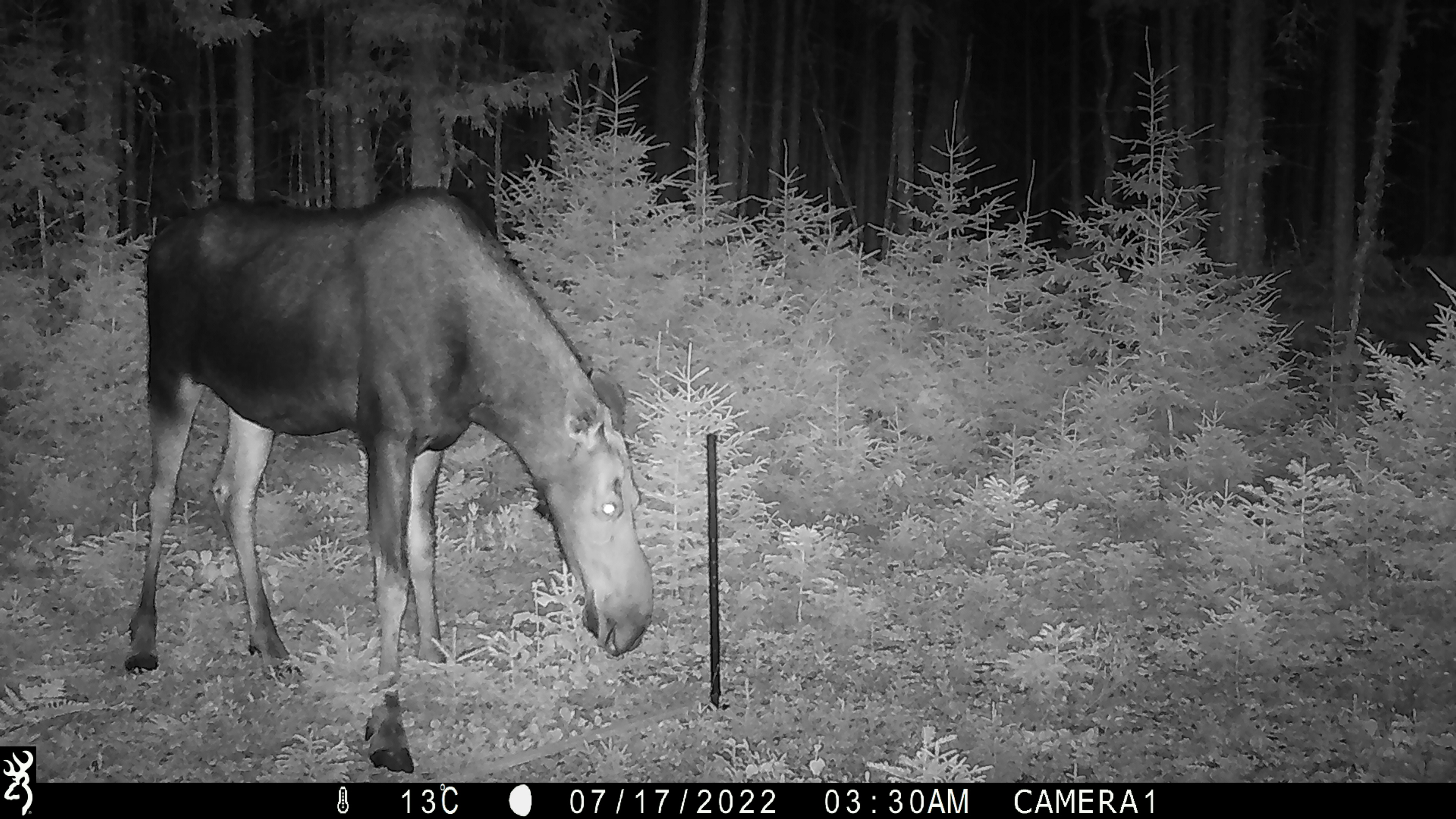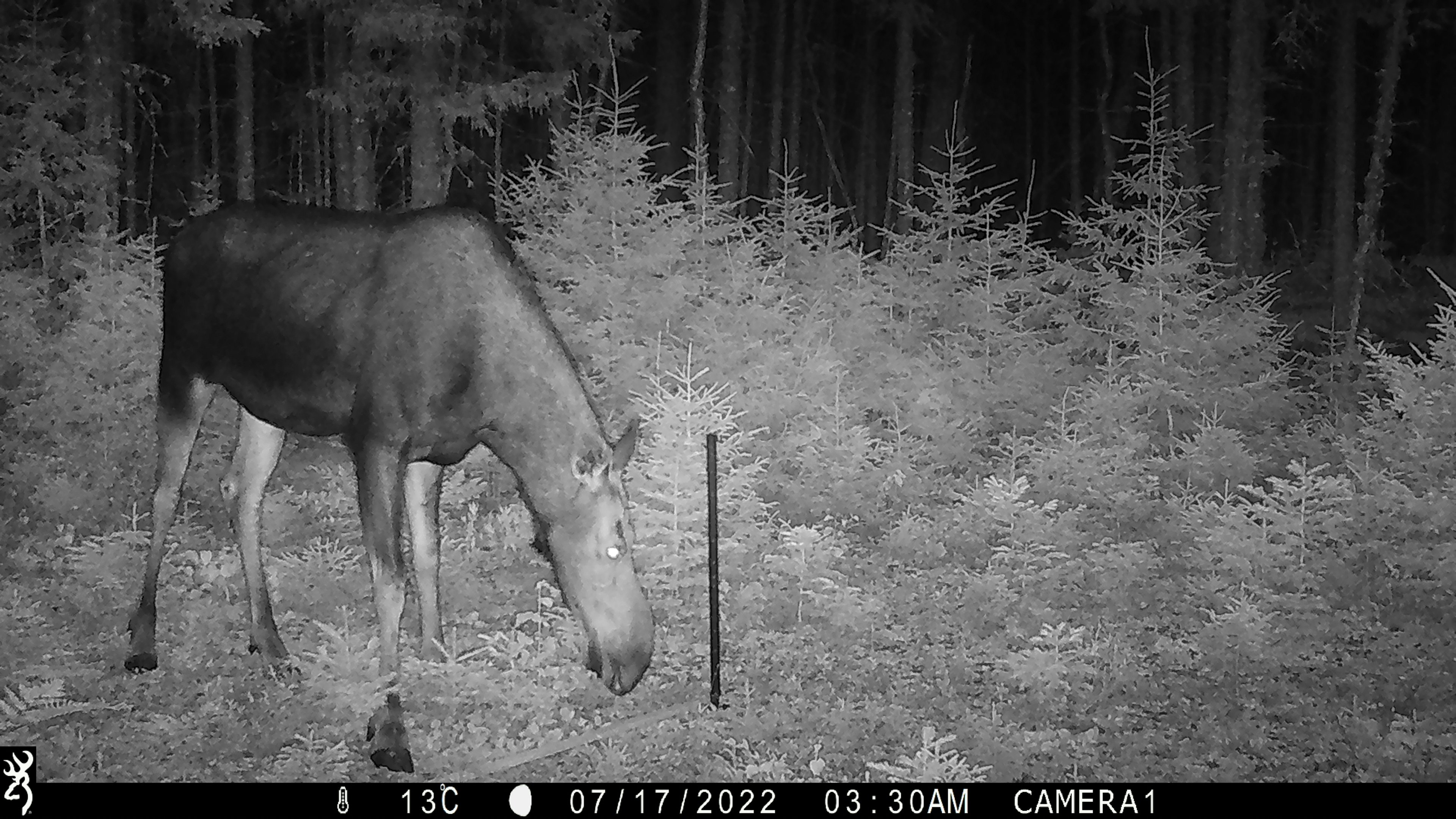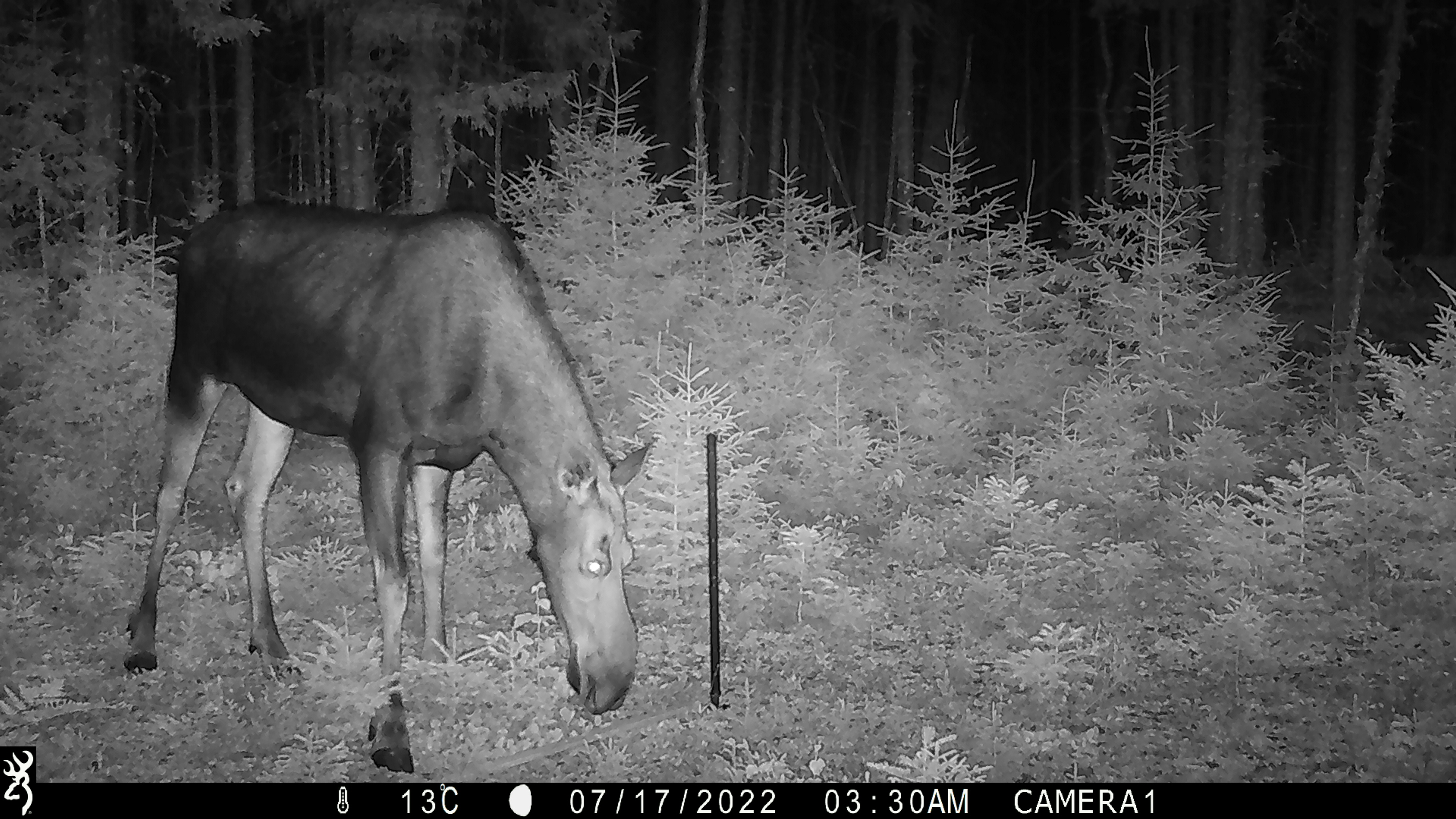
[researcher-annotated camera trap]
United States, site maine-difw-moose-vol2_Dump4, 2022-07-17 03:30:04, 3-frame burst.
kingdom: Animalia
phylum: Chordata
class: Mammalia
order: Artiodactyla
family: Cervidae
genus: Alces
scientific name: Alces alces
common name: moose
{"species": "moose (Alces alces)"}